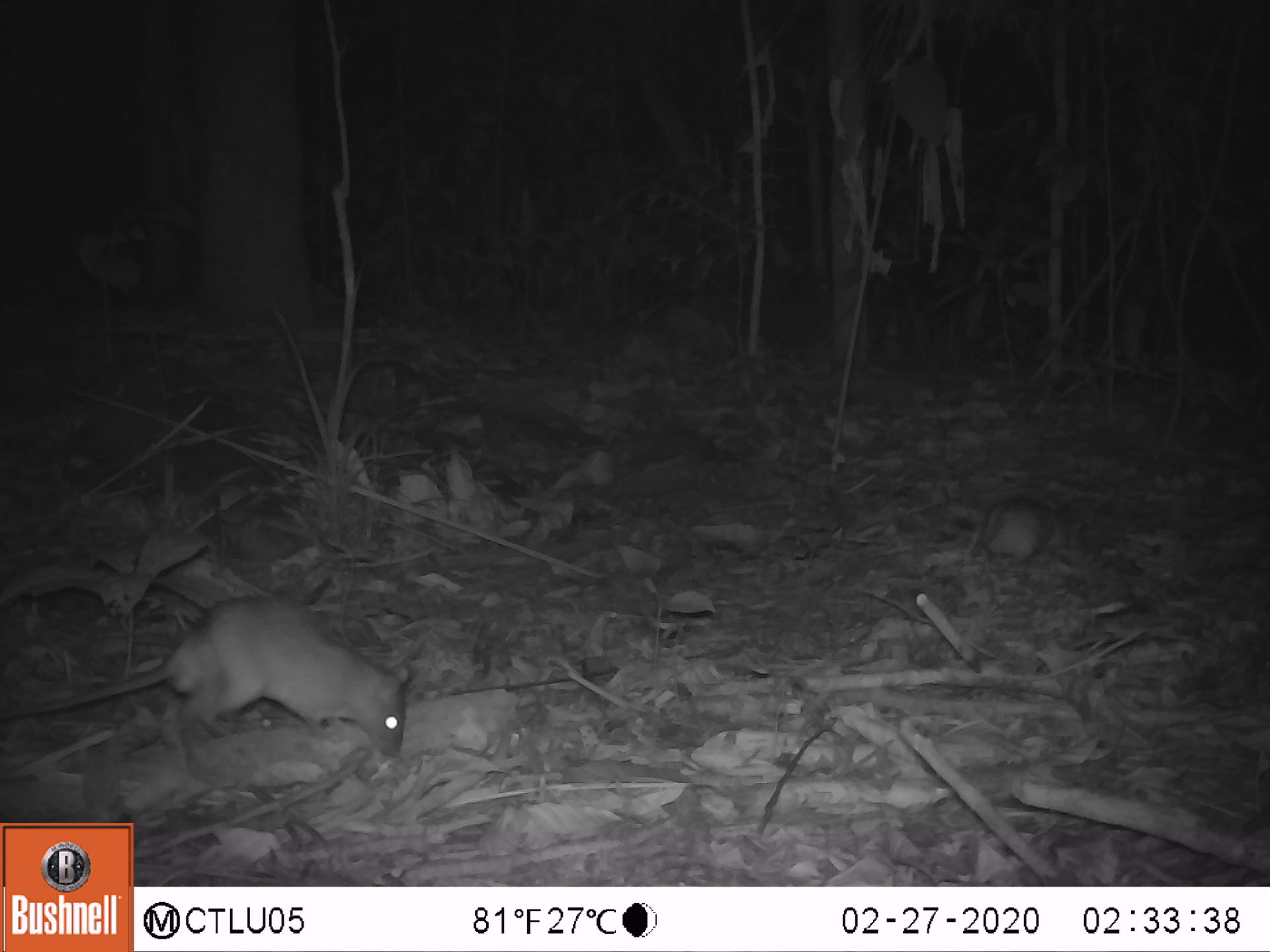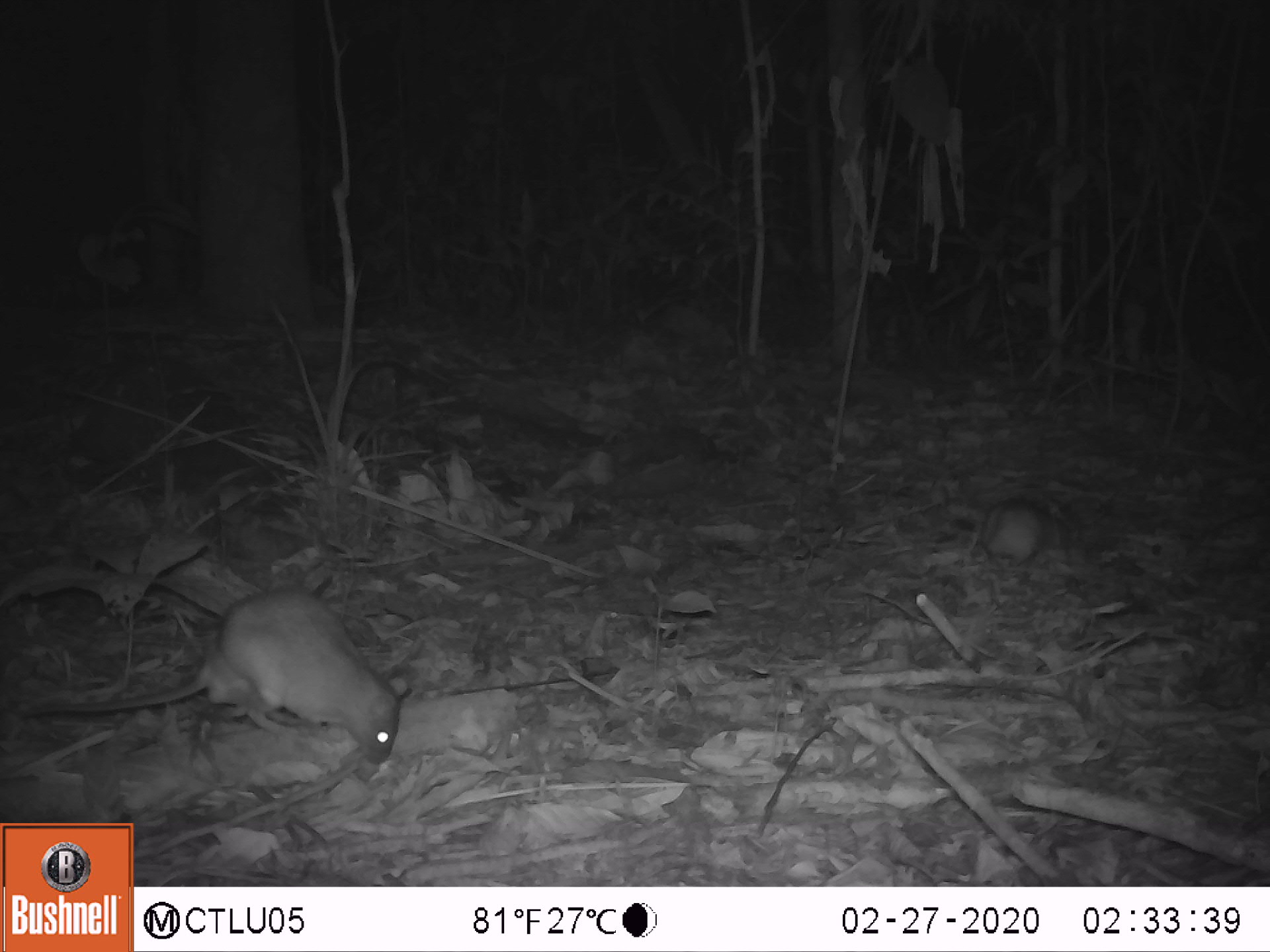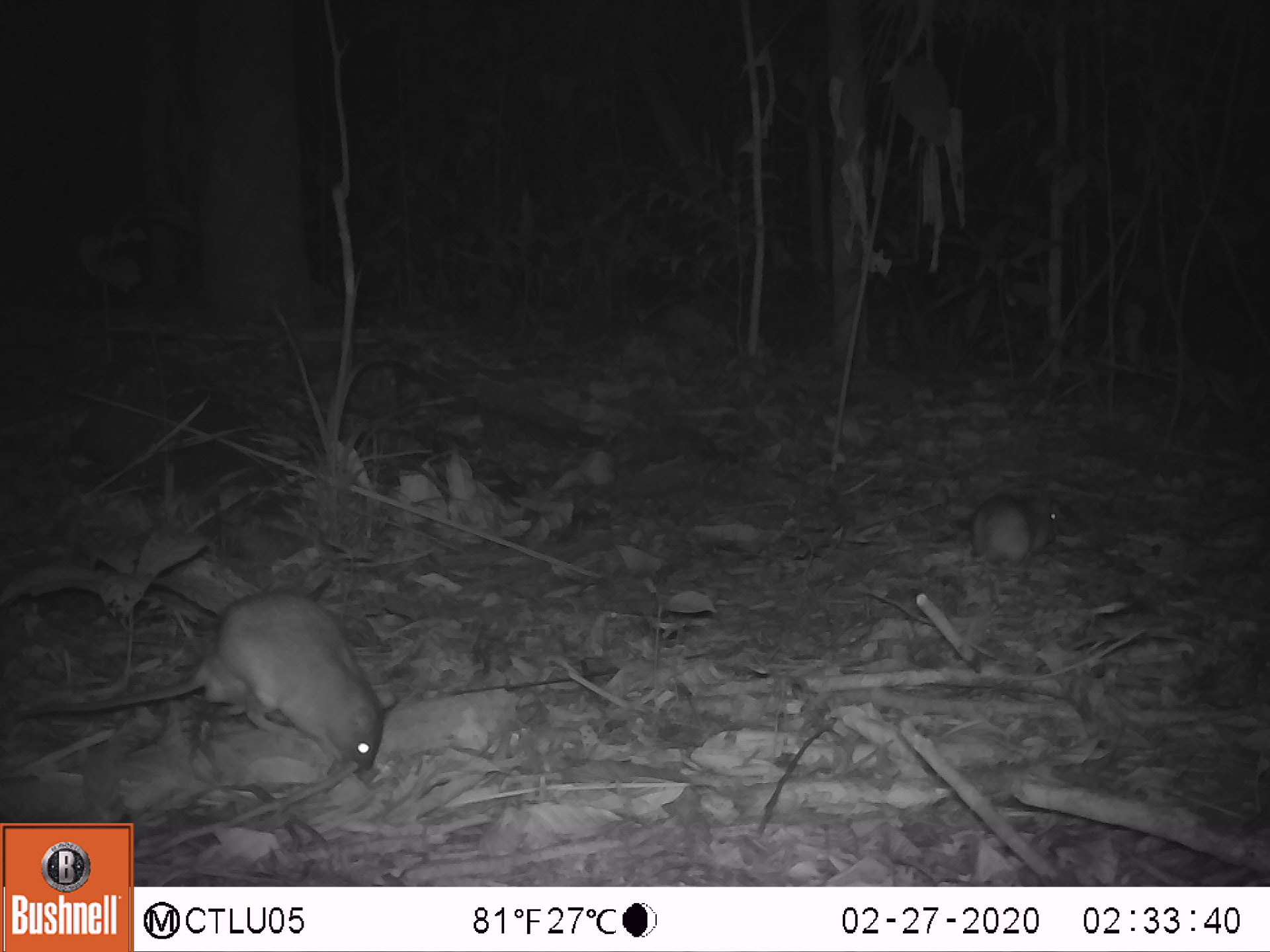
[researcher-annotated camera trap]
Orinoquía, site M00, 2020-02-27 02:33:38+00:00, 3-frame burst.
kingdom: Animalia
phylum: Chordata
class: Mammalia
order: Rodentia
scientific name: Rodentia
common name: rodent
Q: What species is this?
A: Rodent (Rodentia).